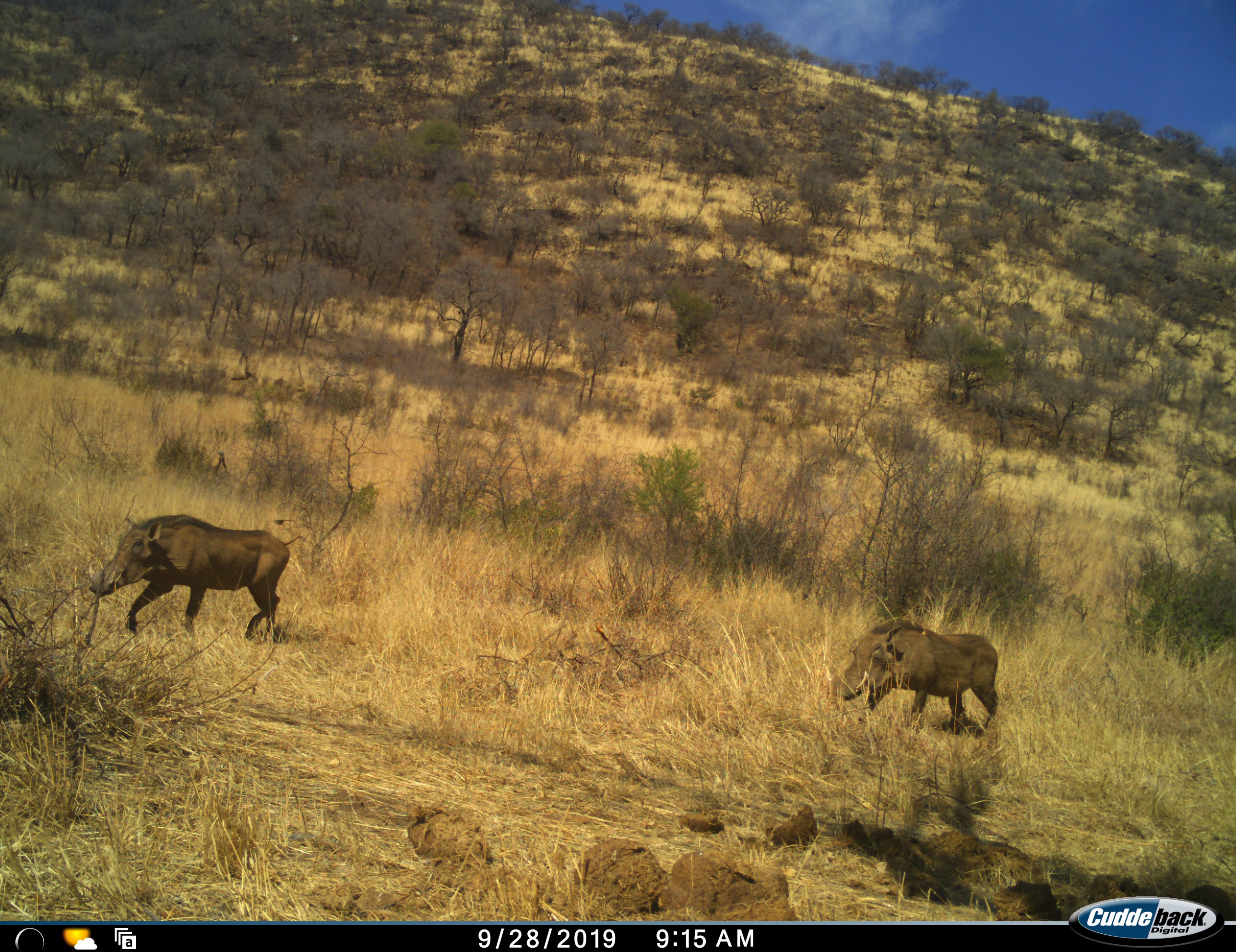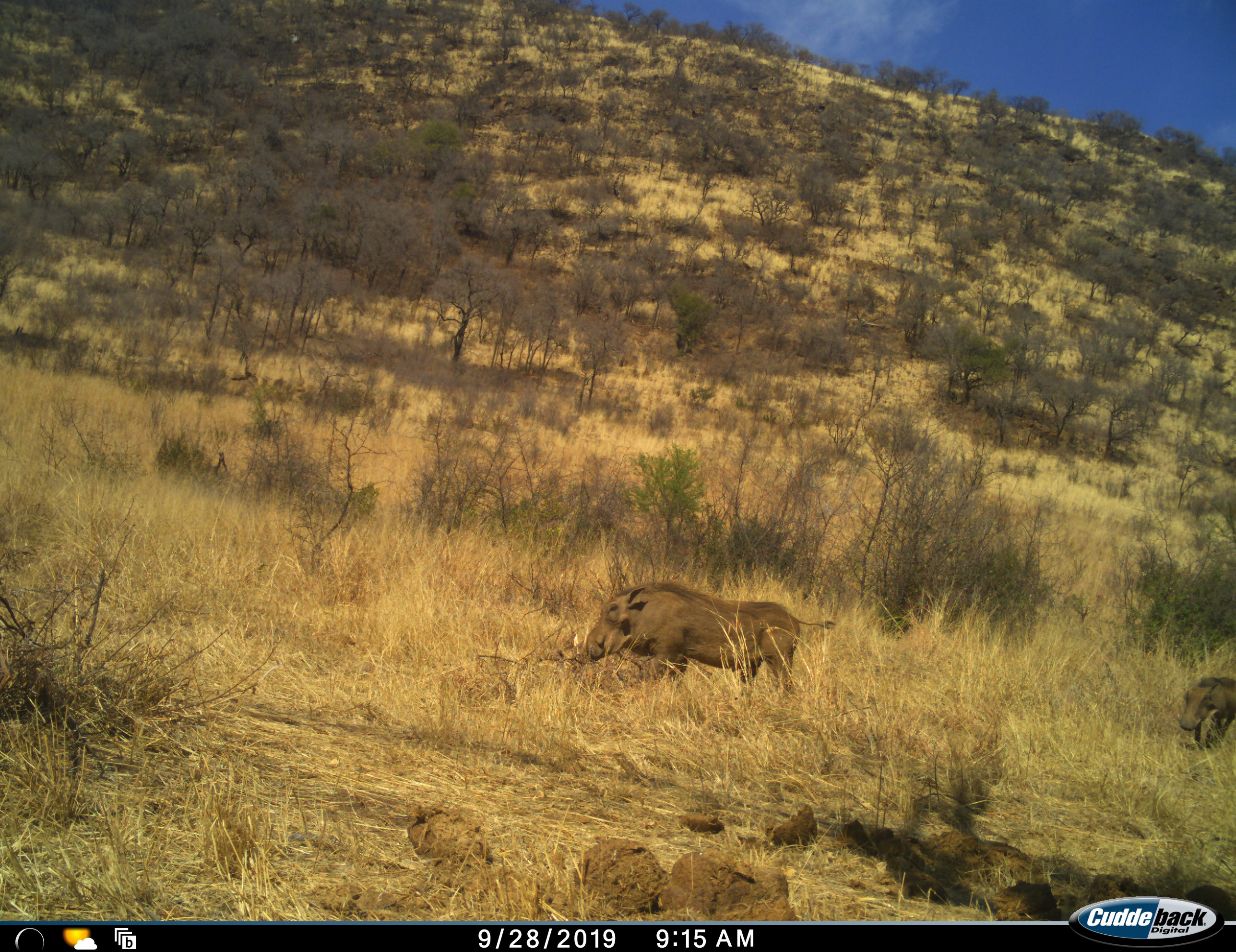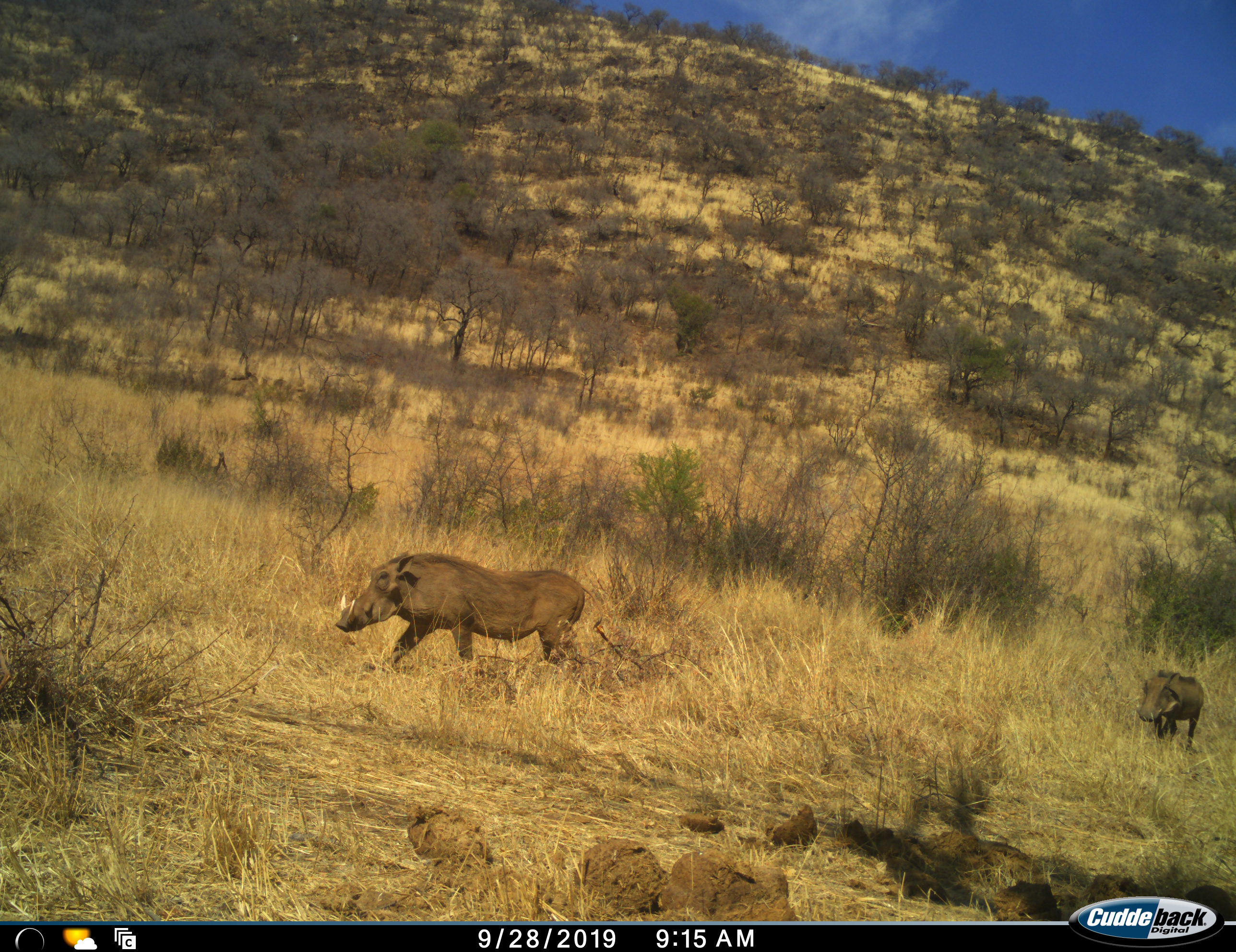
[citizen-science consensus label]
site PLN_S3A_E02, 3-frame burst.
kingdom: Animalia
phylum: Chordata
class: Mammalia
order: Artiodactyla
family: Suidae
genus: Phacochoerus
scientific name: Phacochoerus africanus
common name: warthog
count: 2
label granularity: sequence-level